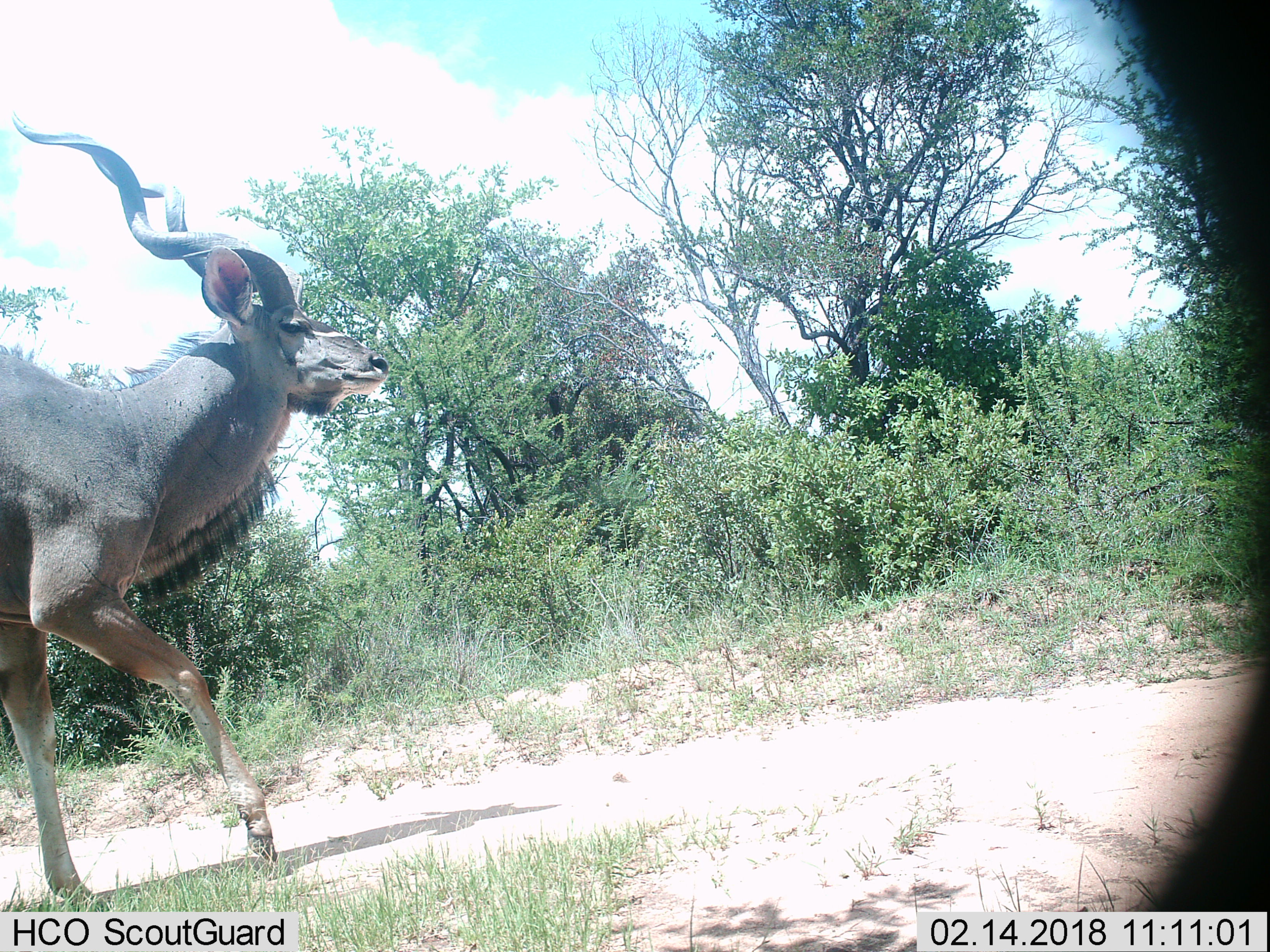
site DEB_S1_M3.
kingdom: Animalia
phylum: Chordata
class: Mammalia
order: Artiodactyla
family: Bovidae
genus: Tragelaphus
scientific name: Tragelaphus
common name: kudu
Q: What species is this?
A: Kudu (Tragelaphus).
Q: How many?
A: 1.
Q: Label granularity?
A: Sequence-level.